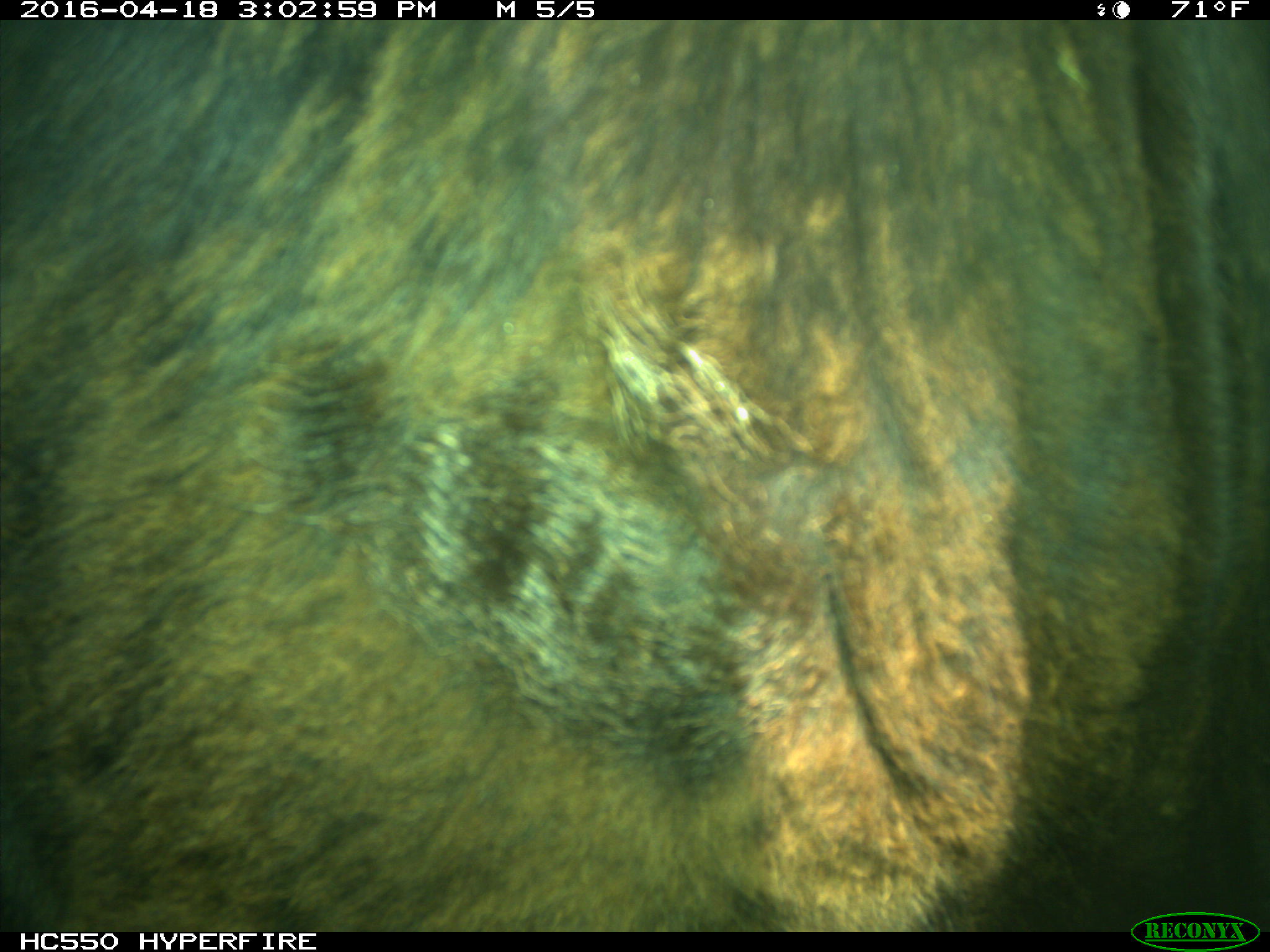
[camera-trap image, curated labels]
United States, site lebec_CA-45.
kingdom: Animalia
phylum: Chordata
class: Mammalia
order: Artiodactyla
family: Bovidae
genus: Bos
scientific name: Bos taurus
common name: domestic cow